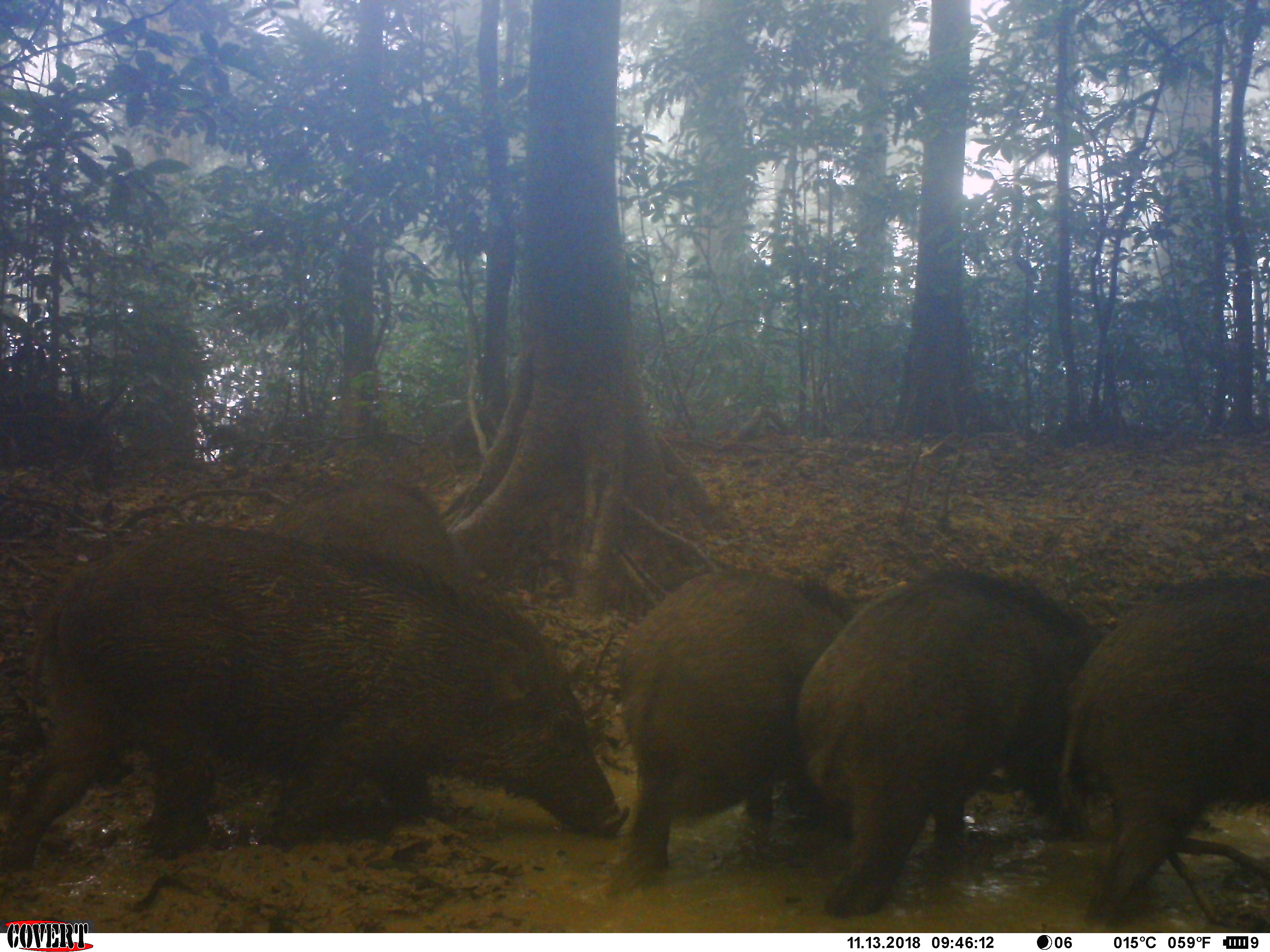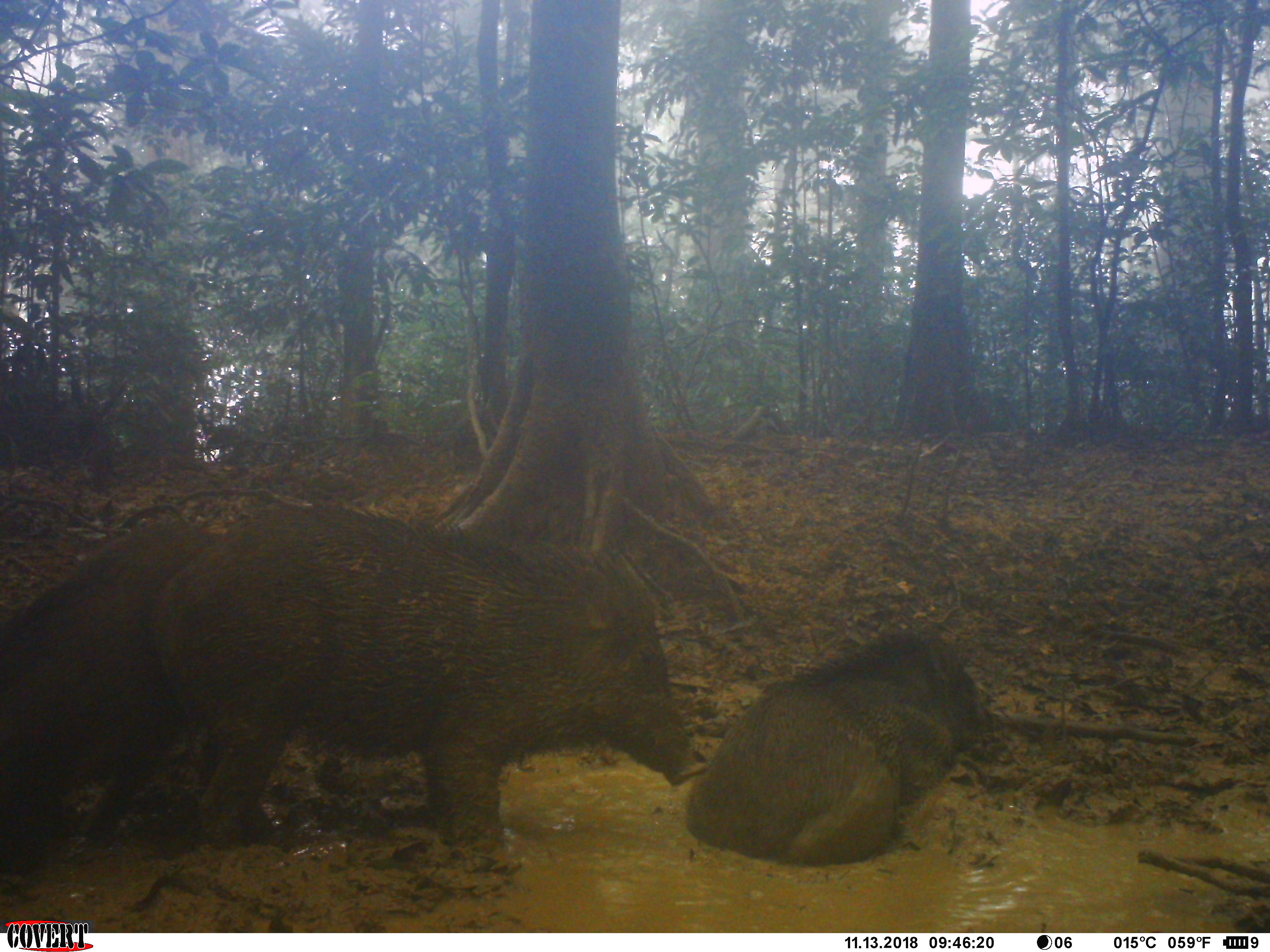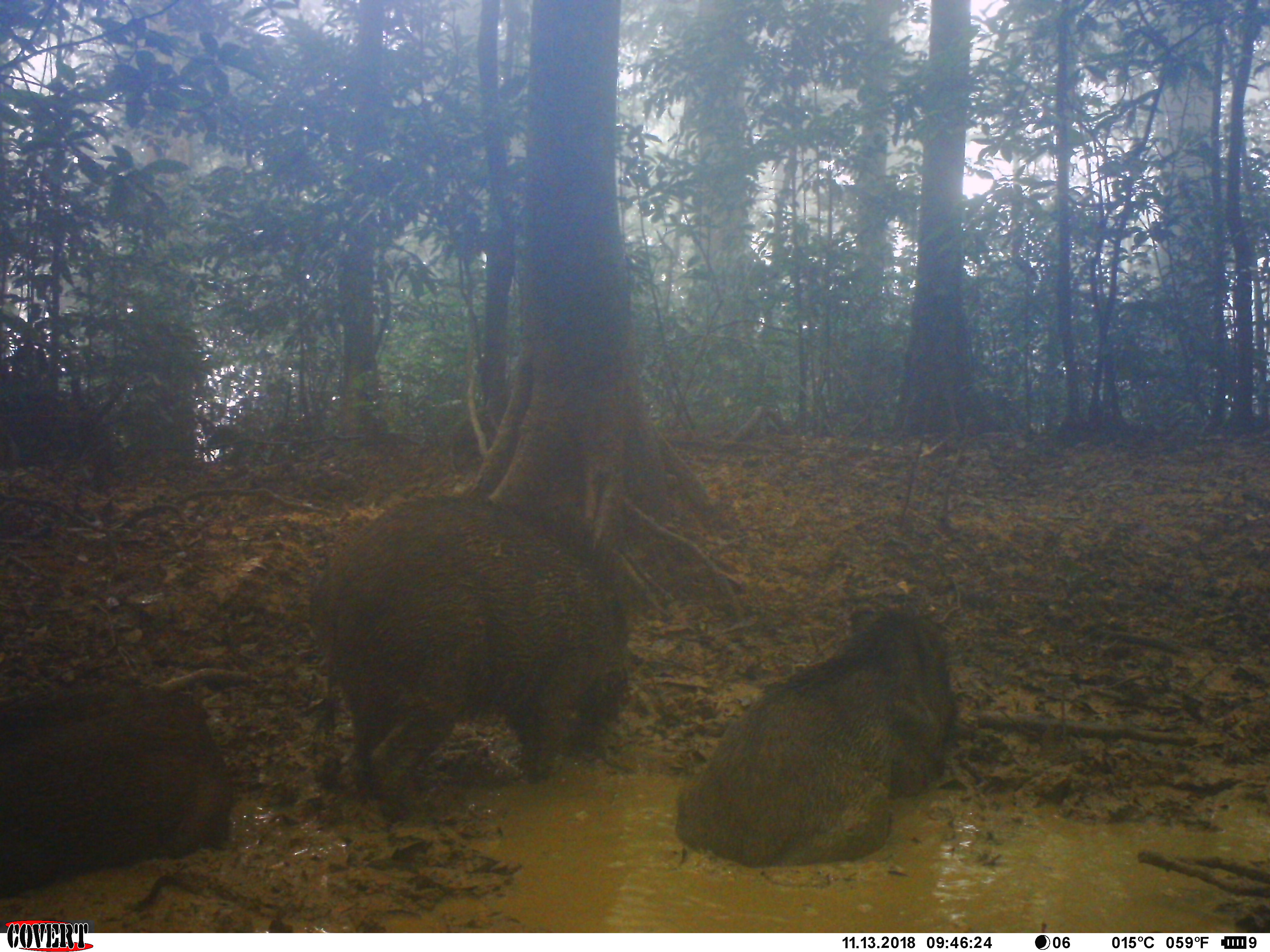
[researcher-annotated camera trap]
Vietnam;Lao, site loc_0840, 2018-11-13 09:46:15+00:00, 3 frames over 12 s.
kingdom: Animalia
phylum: Chordata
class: Mammalia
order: Artiodactyla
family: Suidae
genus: Sus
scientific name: Sus scrofa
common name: eurasian wild pig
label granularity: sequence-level